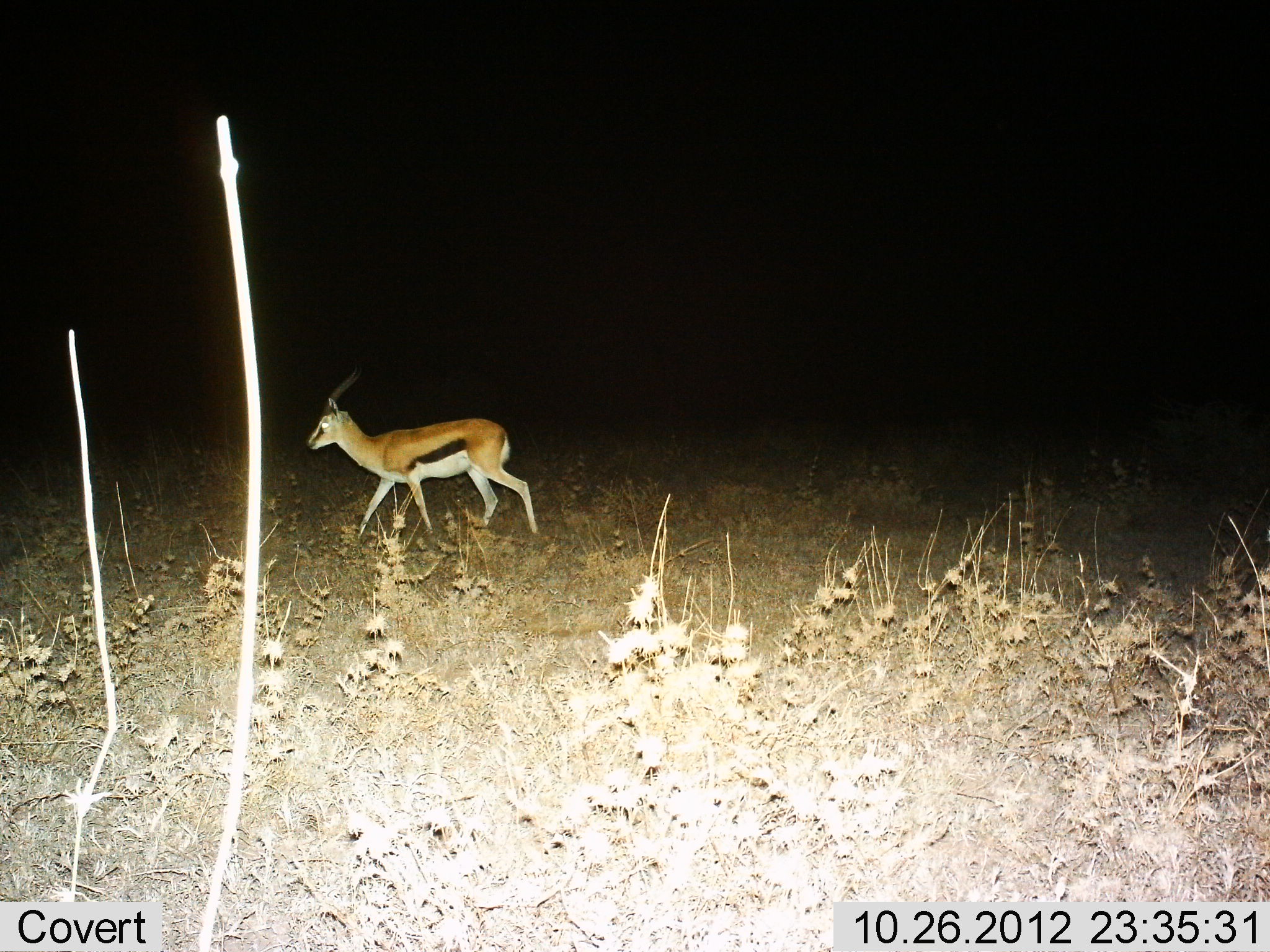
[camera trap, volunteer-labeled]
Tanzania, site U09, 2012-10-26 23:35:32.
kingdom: Animalia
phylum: Chordata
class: Mammalia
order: Artiodactyla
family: Bovidae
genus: Eudorcas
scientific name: Eudorcas thomsonii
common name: thomson's gazelle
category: gazellethomsons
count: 1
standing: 0%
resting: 0%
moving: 100%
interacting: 0%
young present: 0%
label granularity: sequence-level